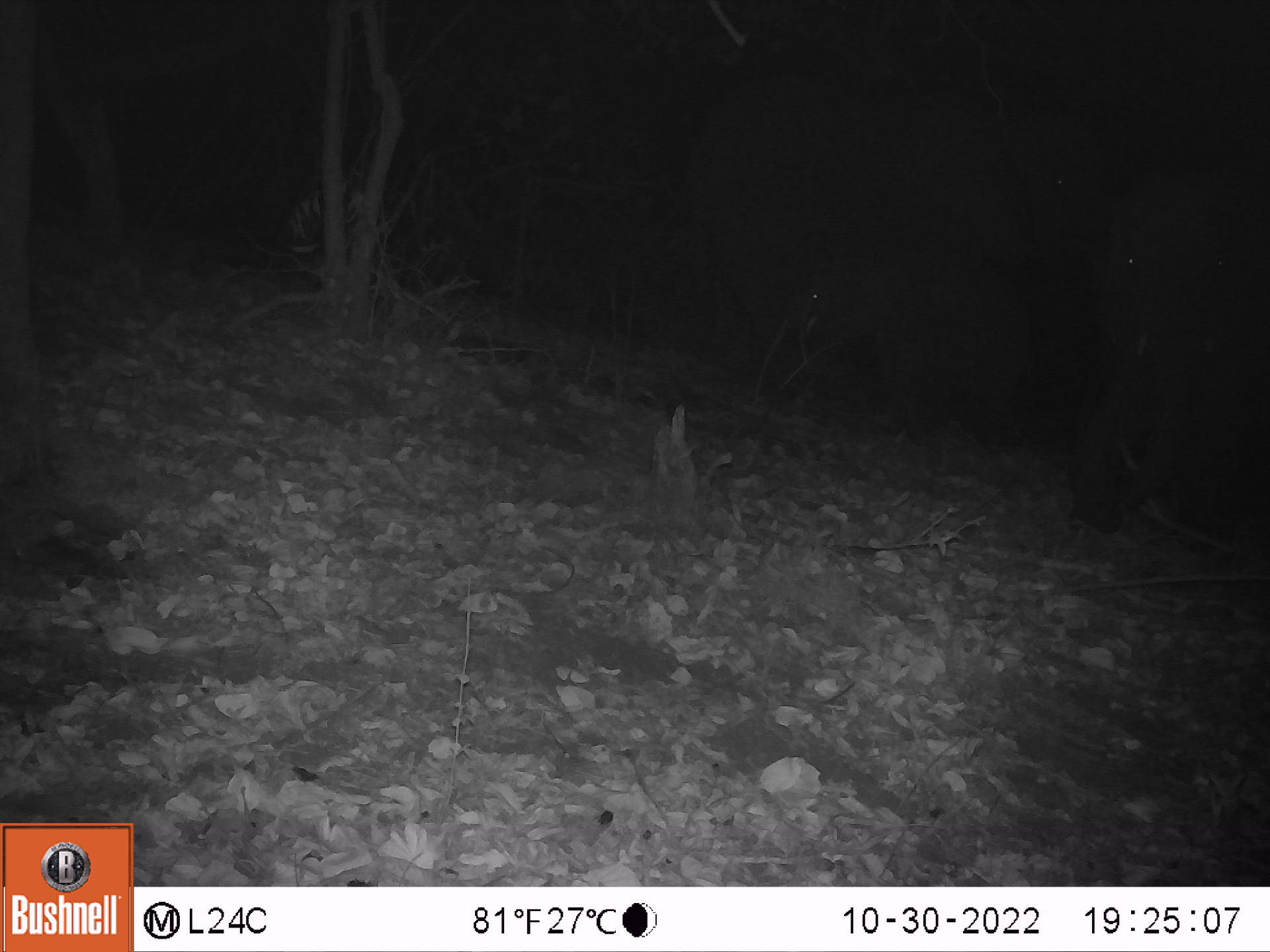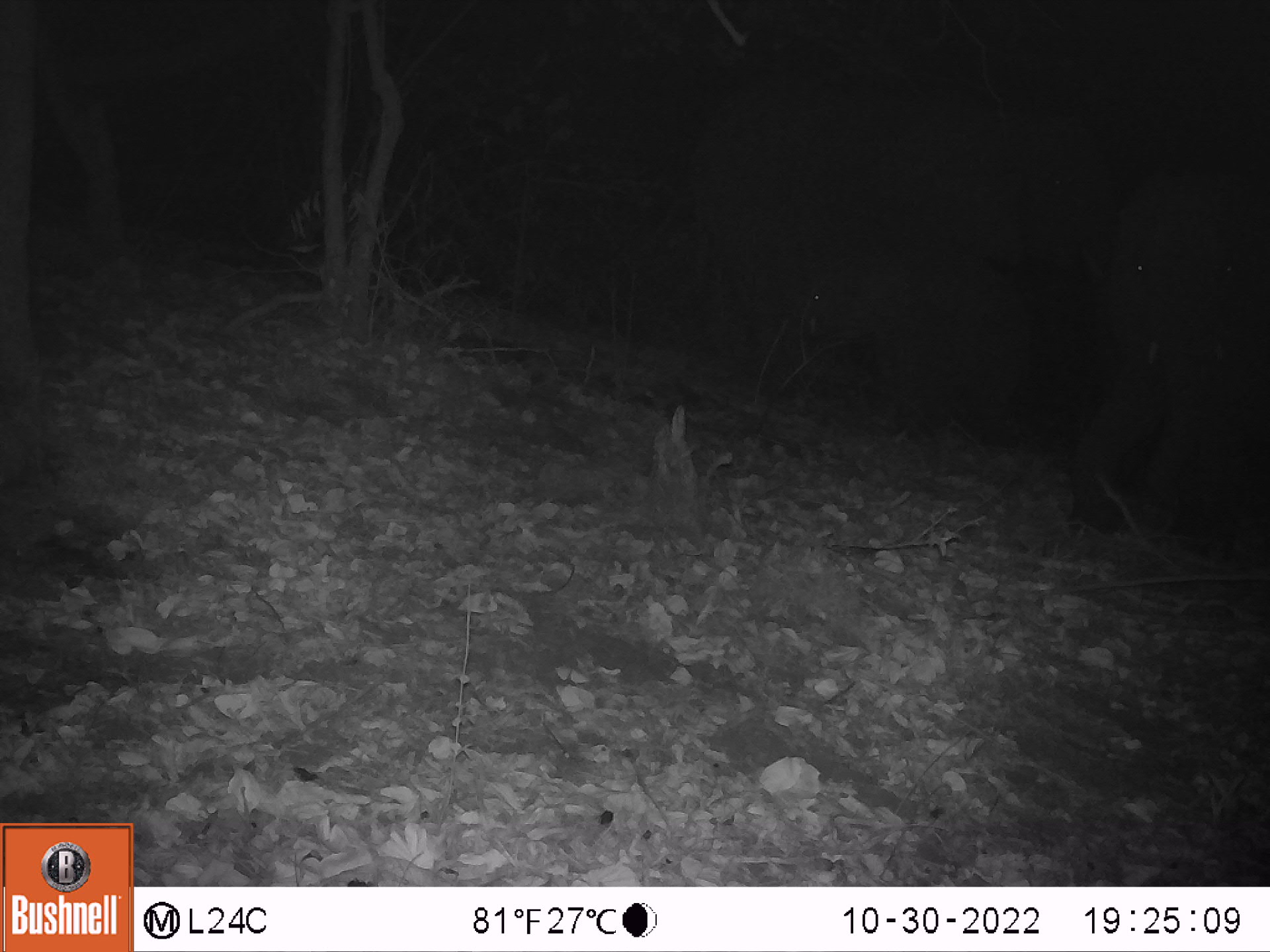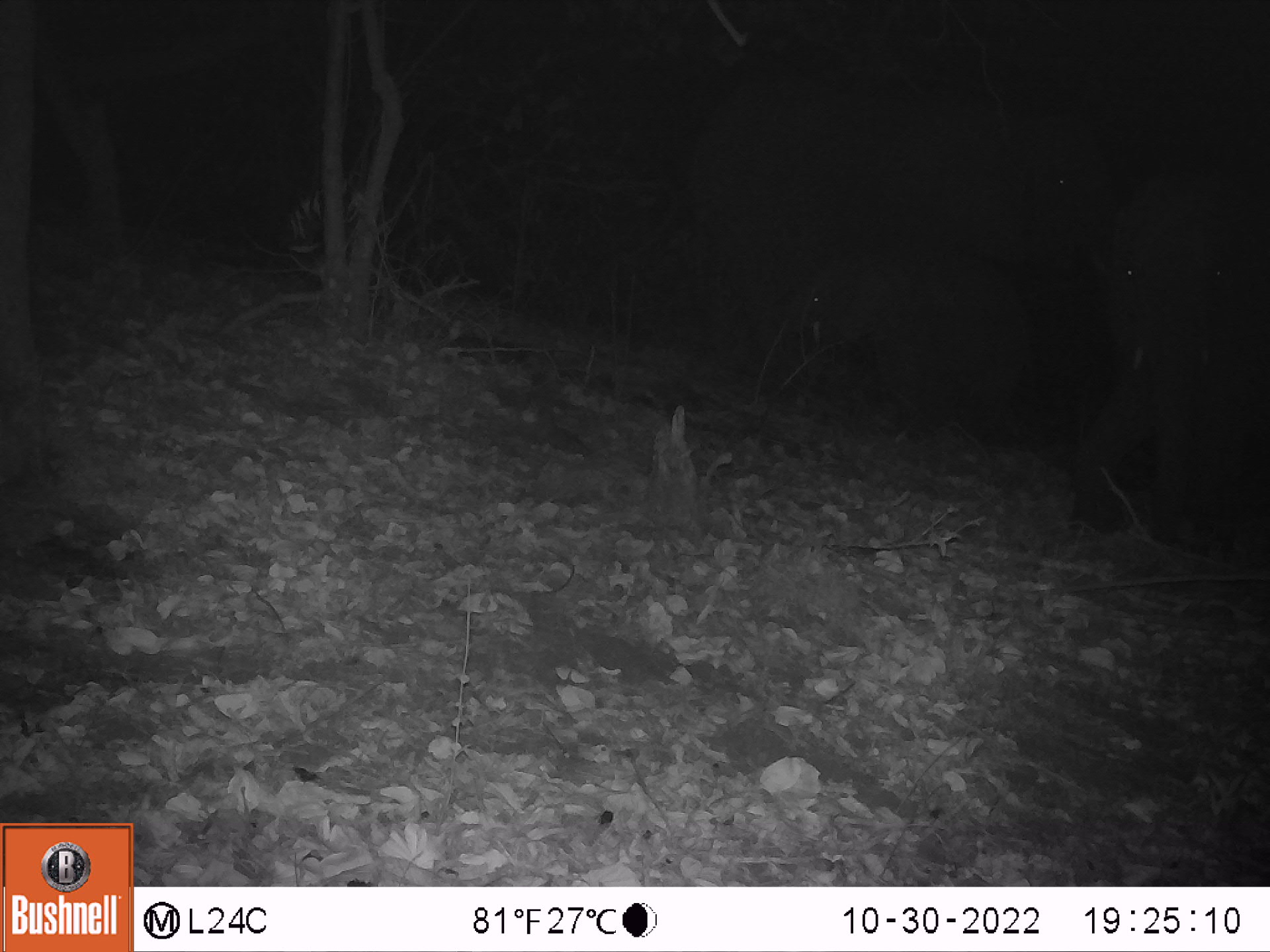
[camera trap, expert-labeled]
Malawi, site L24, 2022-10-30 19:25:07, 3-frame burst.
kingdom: Animalia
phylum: Chordata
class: Mammalia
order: Proboscidea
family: Elephantidae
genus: Loxodonta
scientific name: Loxodonta africana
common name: african savanna elephant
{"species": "african savanna elephant (Loxodonta africana)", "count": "3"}